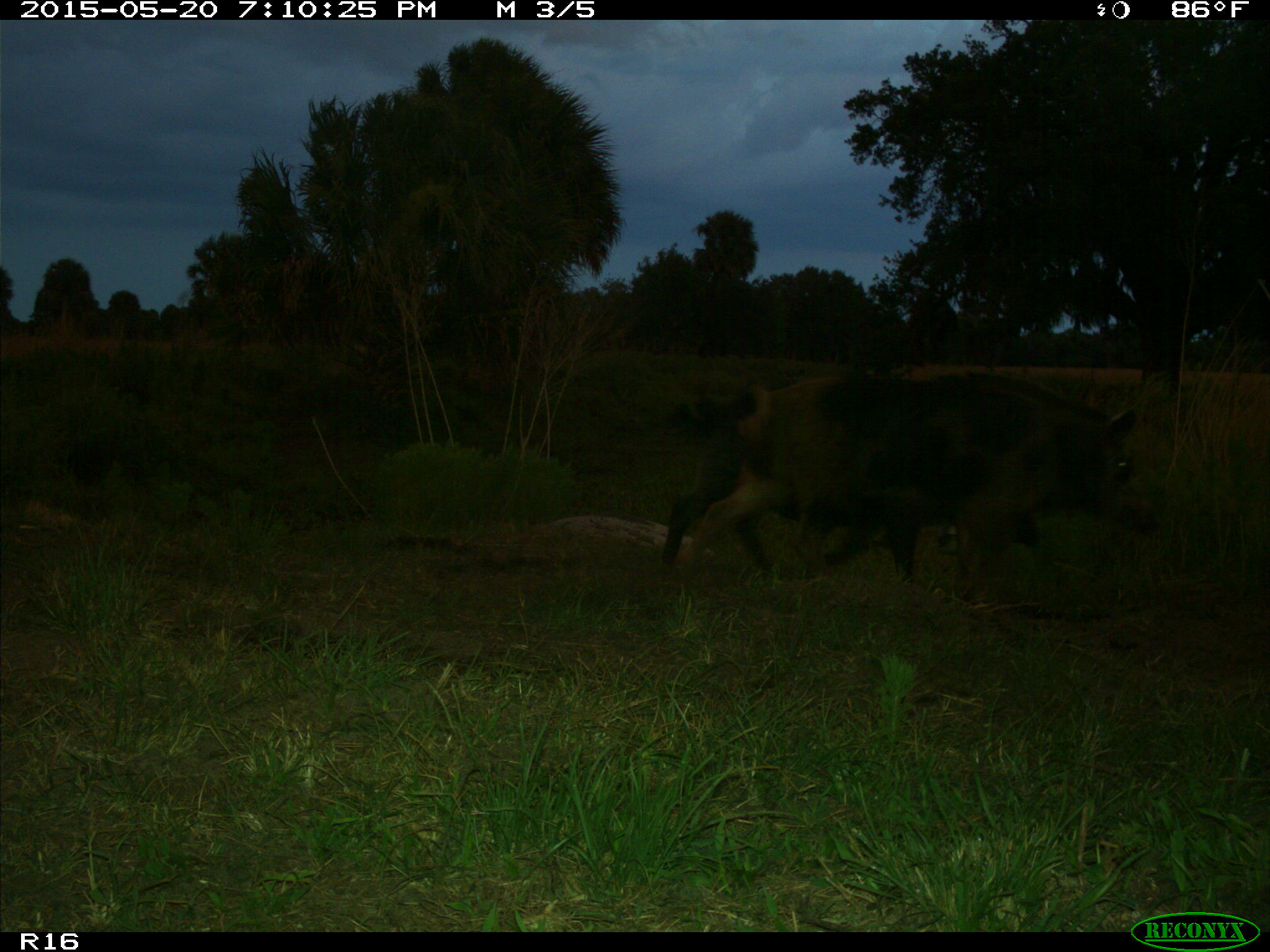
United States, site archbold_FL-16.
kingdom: Animalia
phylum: Chordata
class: Mammalia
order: Artiodactyla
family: Suidae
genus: Sus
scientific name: Sus scrofa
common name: wild boar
Sus scrofa (wild boar).